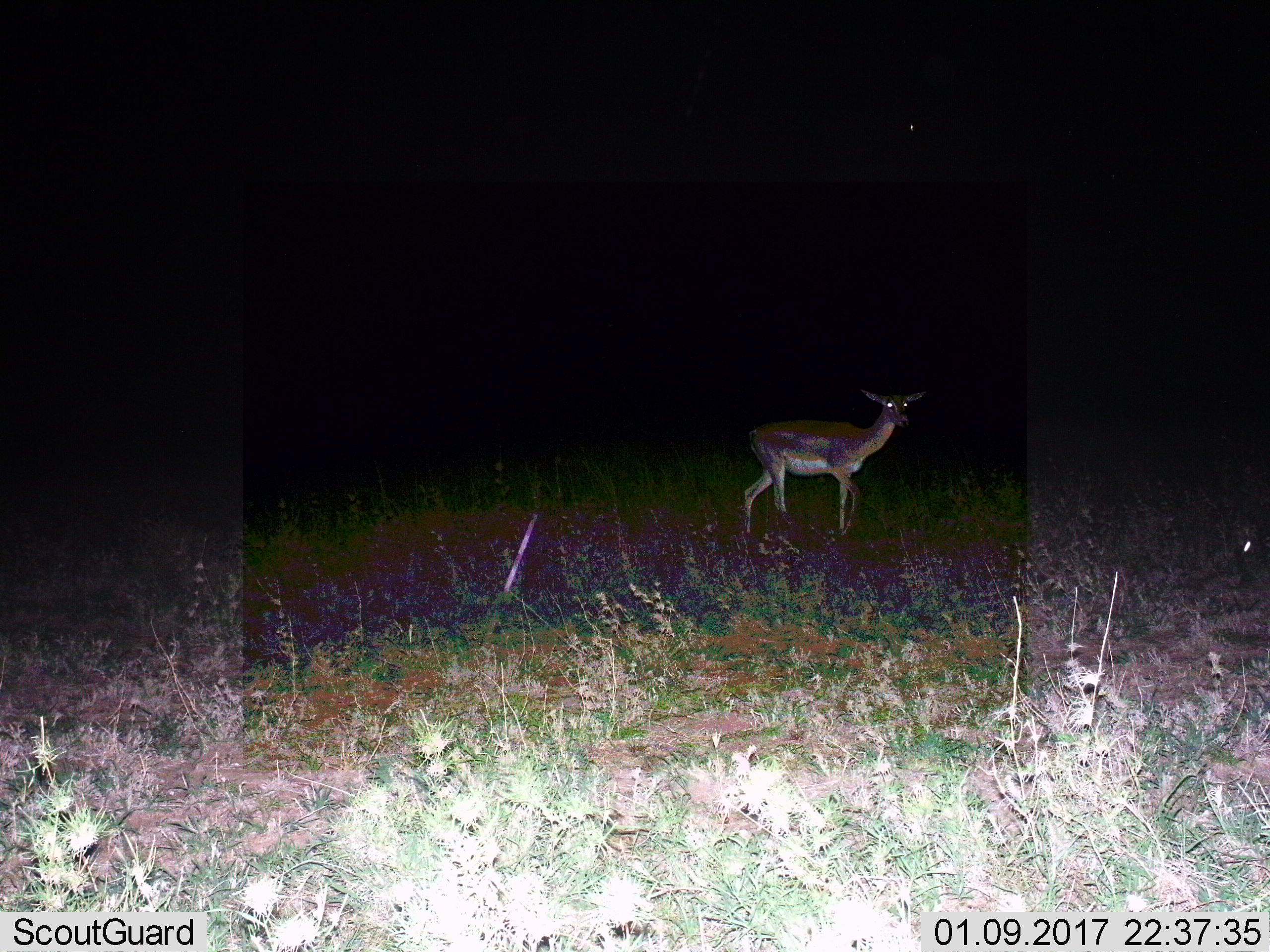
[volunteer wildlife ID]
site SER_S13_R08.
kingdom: Animalia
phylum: Chordata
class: Mammalia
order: Artiodactyla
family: Bovidae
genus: Aepyceros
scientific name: Aepyceros melampus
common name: impala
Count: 1.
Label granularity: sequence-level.